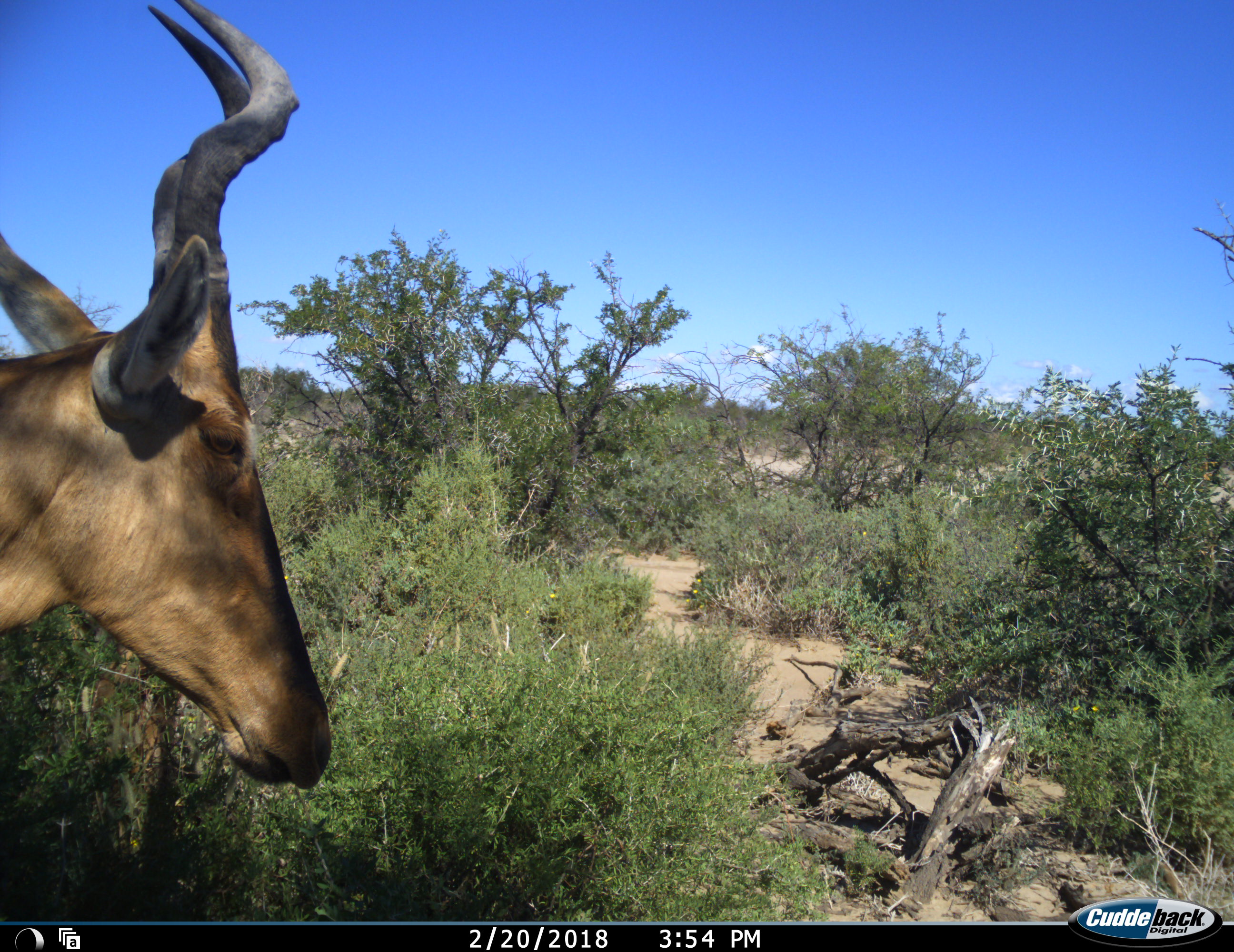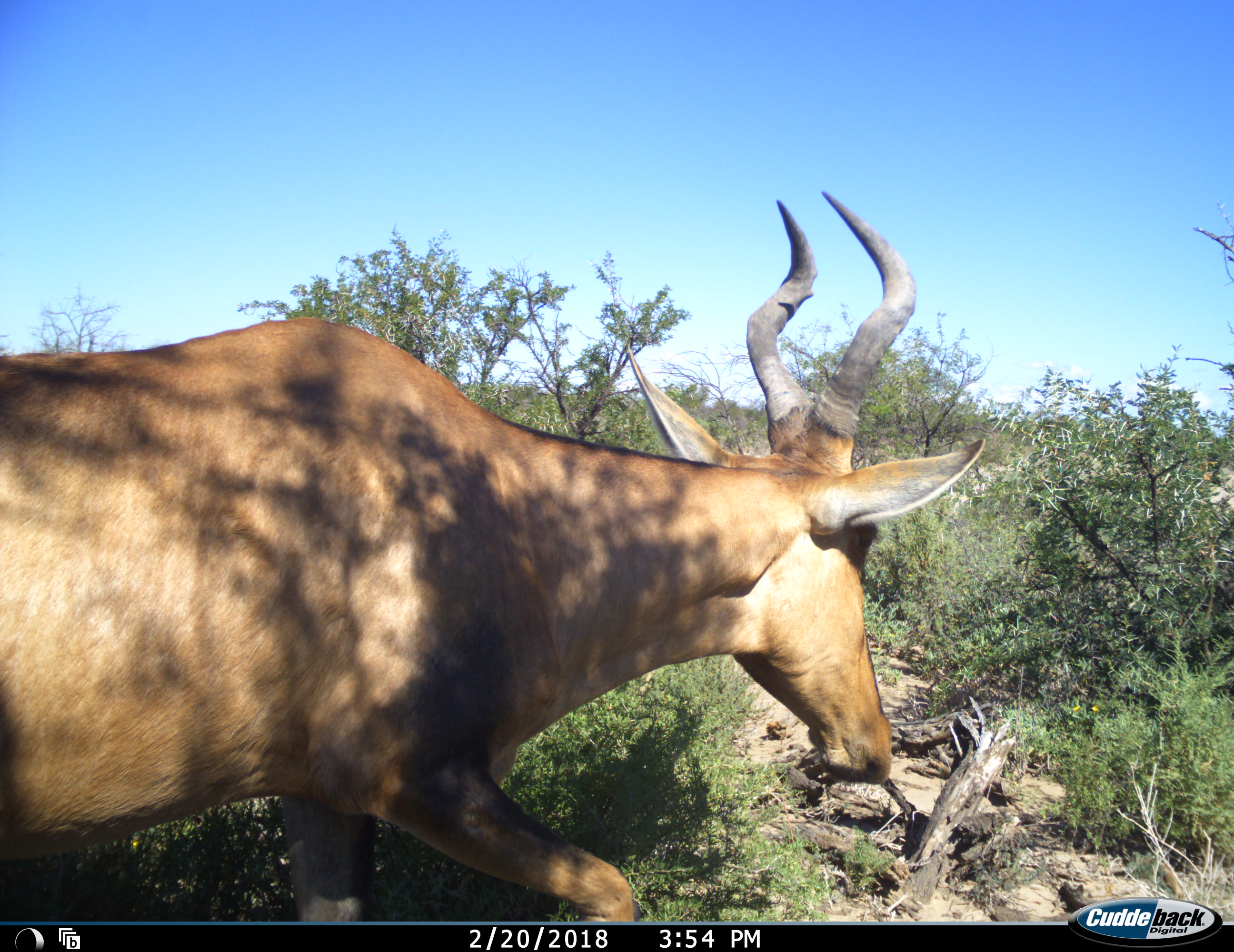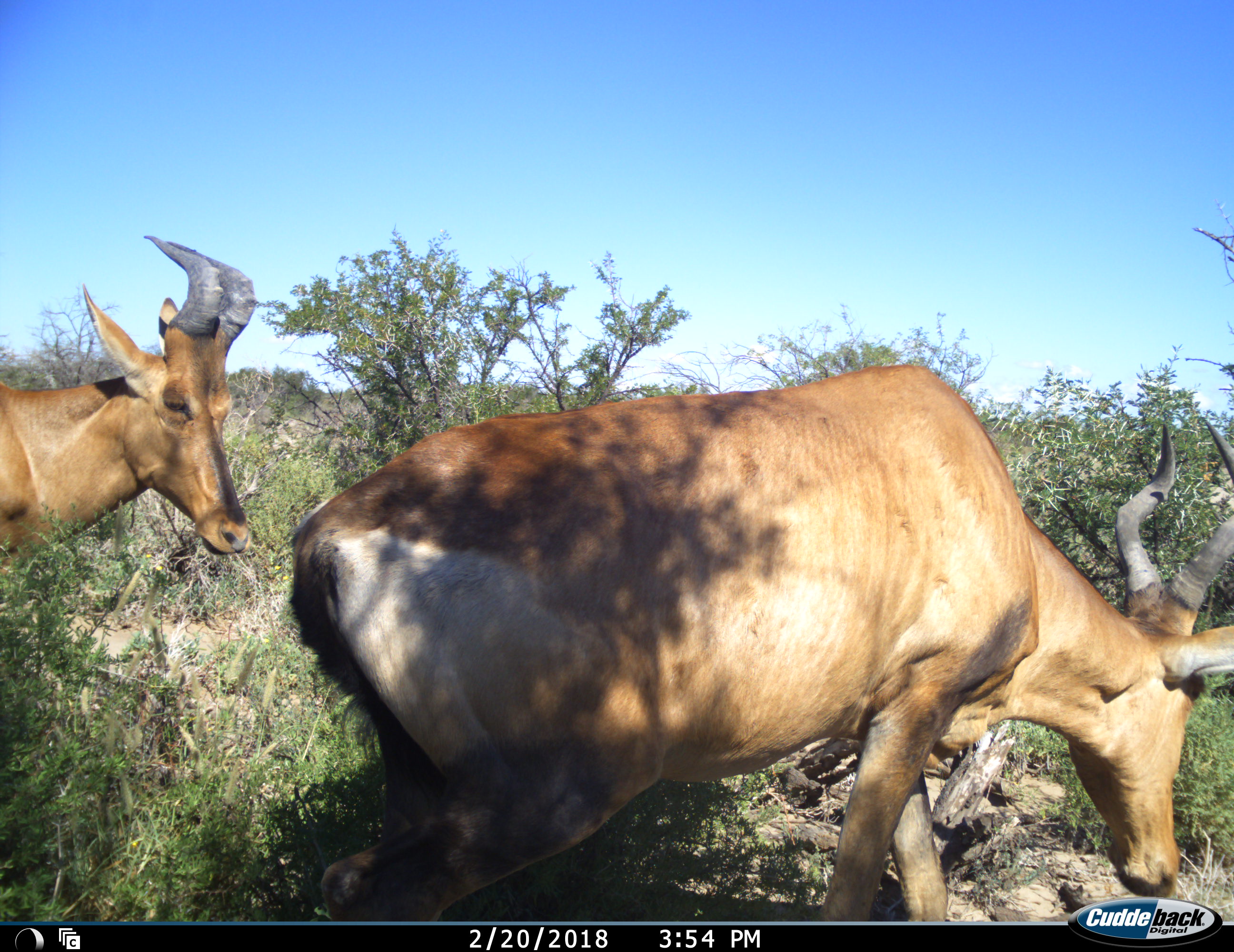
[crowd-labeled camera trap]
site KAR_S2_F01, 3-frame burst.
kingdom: Animalia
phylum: Chordata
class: Mammalia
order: Artiodactyla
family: Bovidae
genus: Alcelaphus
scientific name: Alcelaphus buselaphus caama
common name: red hartebeest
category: hartebeestred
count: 2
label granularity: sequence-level